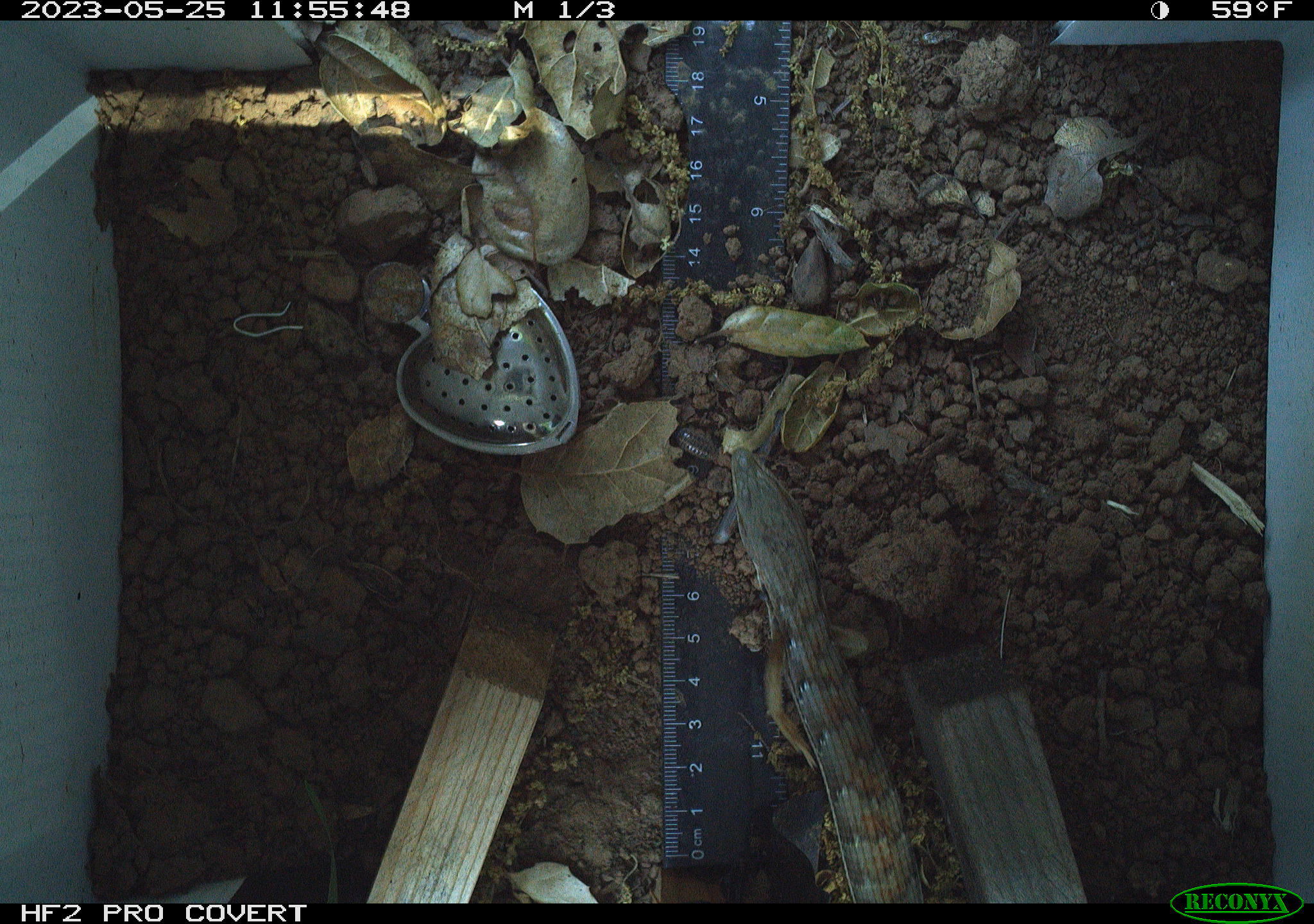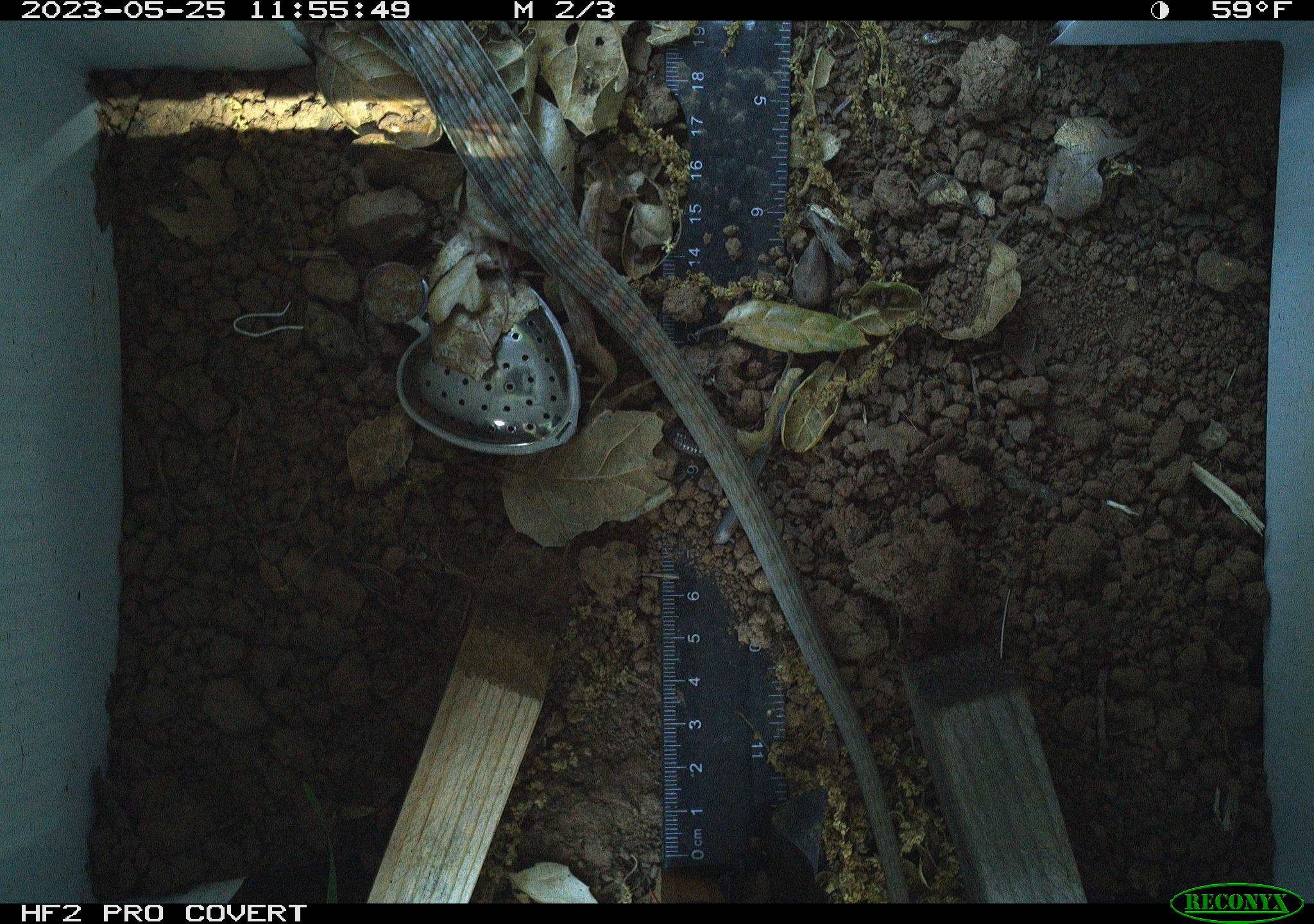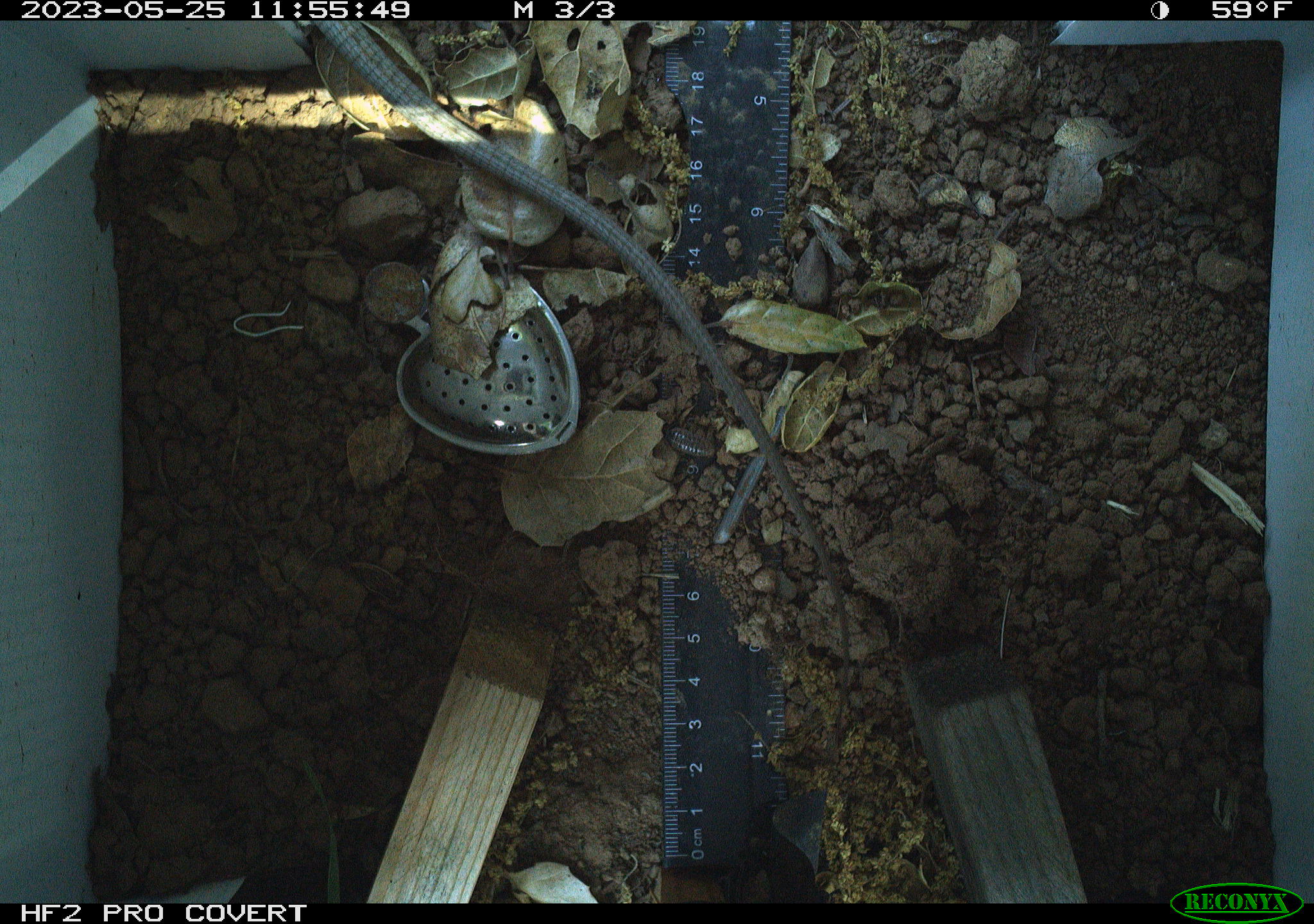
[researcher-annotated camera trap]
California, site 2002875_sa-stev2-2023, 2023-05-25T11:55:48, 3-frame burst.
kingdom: Animalia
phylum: Chordata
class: Reptilia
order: Squamata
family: Anguidae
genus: Elgaria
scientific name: Elgaria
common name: alligator lizards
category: elgaria species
Elgaria species (alligator lizards) (Elgaria).